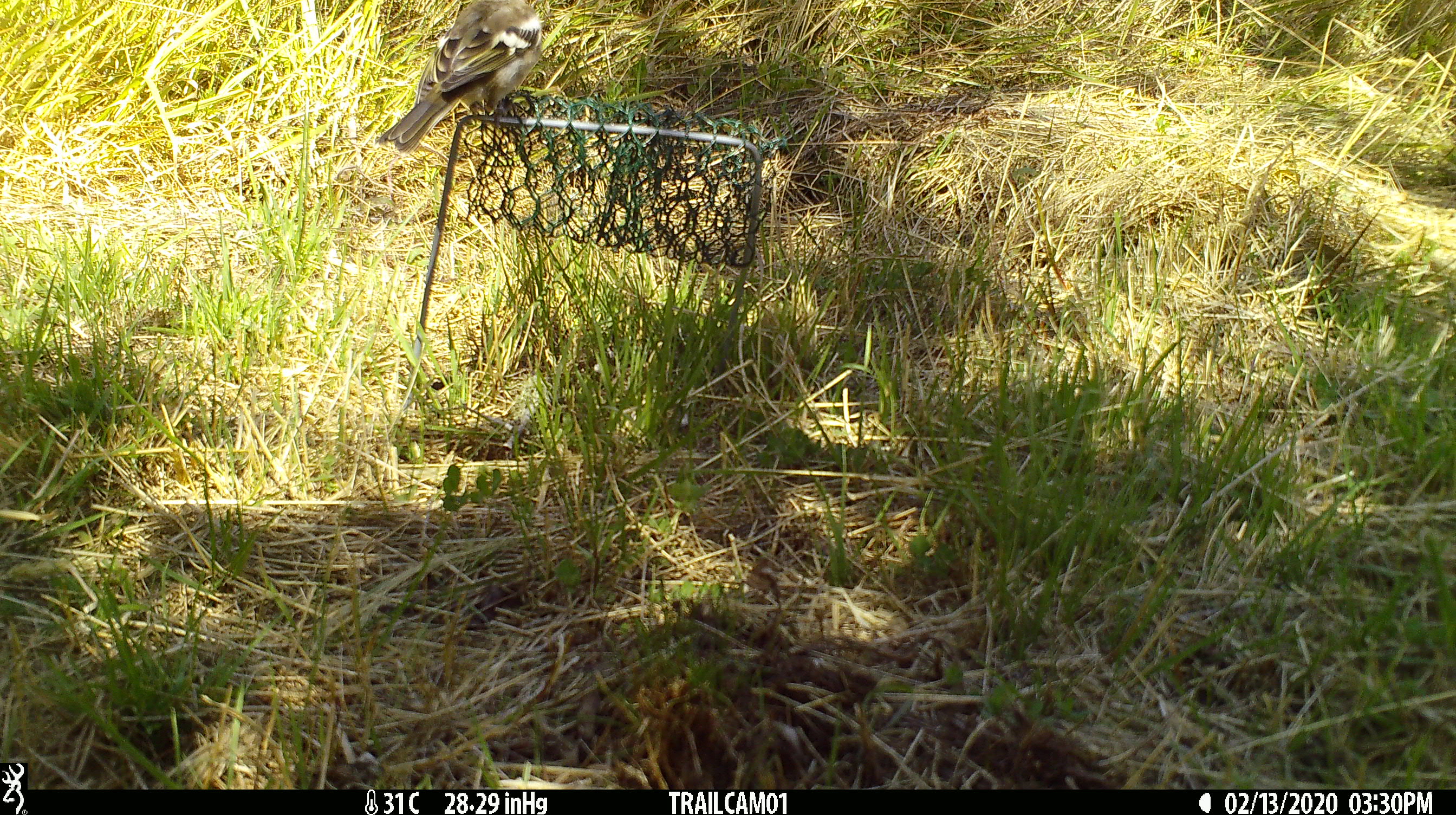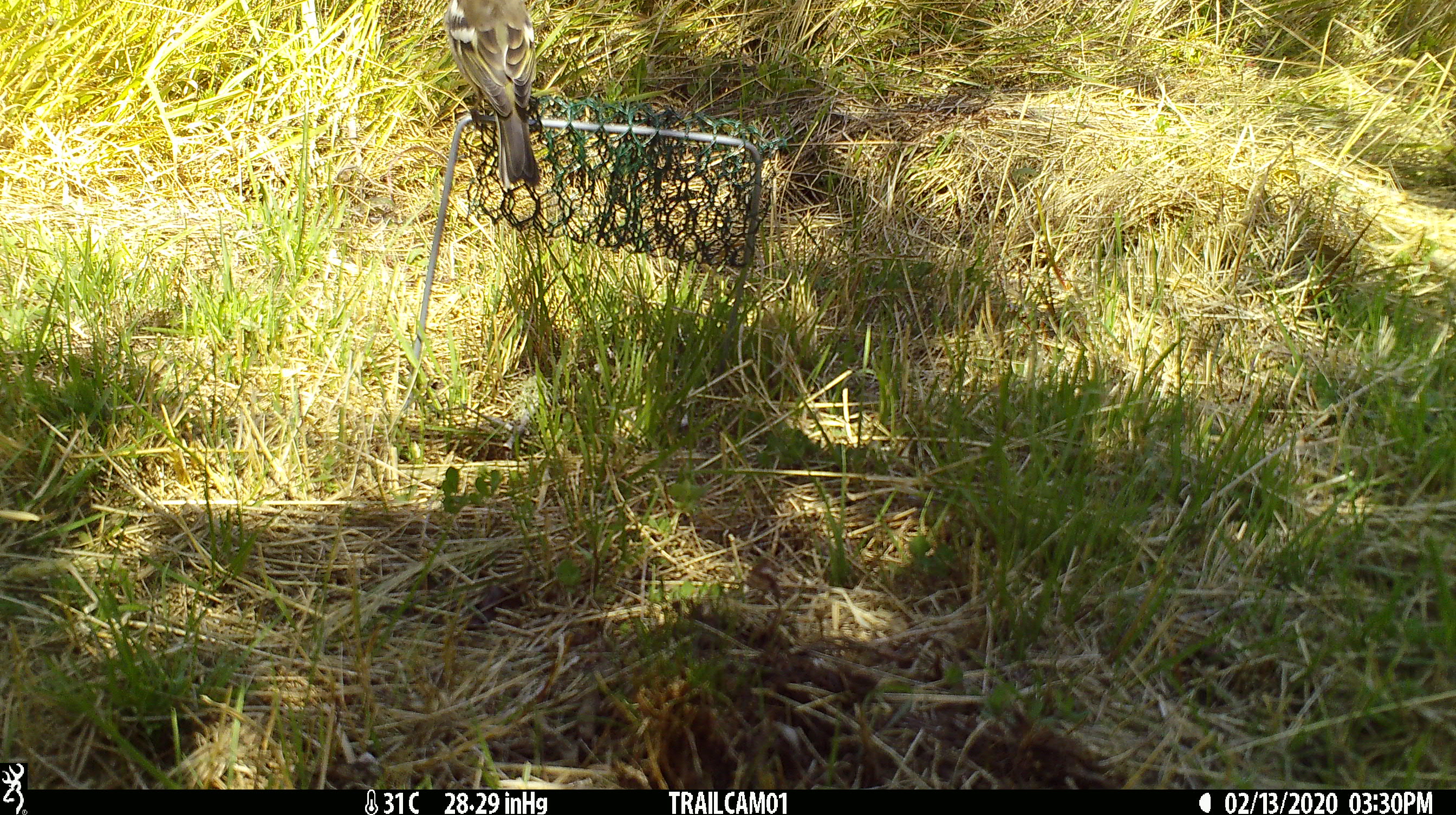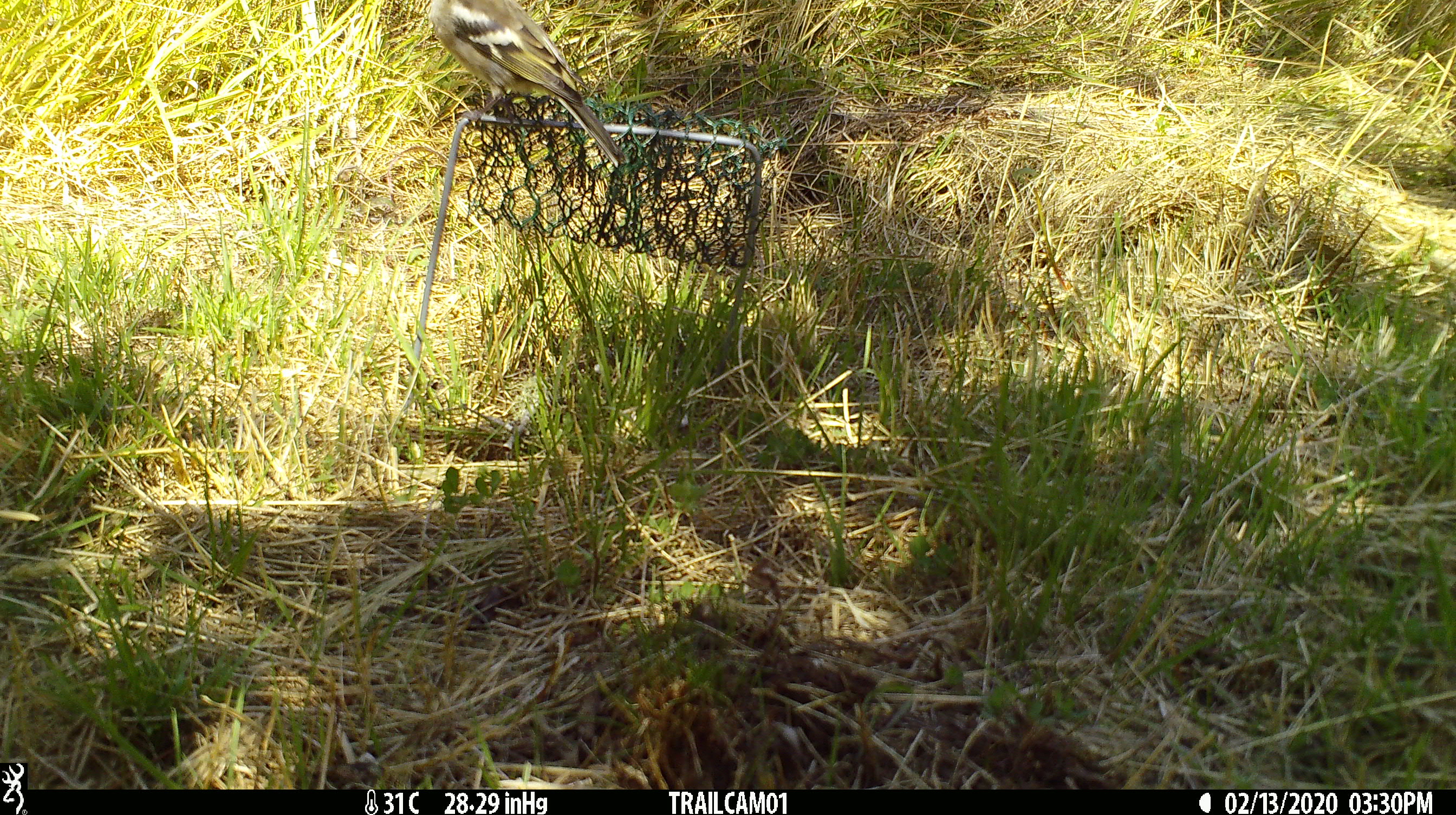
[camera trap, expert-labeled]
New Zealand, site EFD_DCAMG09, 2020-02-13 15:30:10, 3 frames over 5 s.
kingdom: Animalia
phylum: Chordata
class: Aves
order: Passeriformes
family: Fringillidae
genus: Fringilla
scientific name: Fringilla coelebs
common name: common chaffinch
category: chaffinch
Chaffinch (common chaffinch) (Fringilla coelebs).